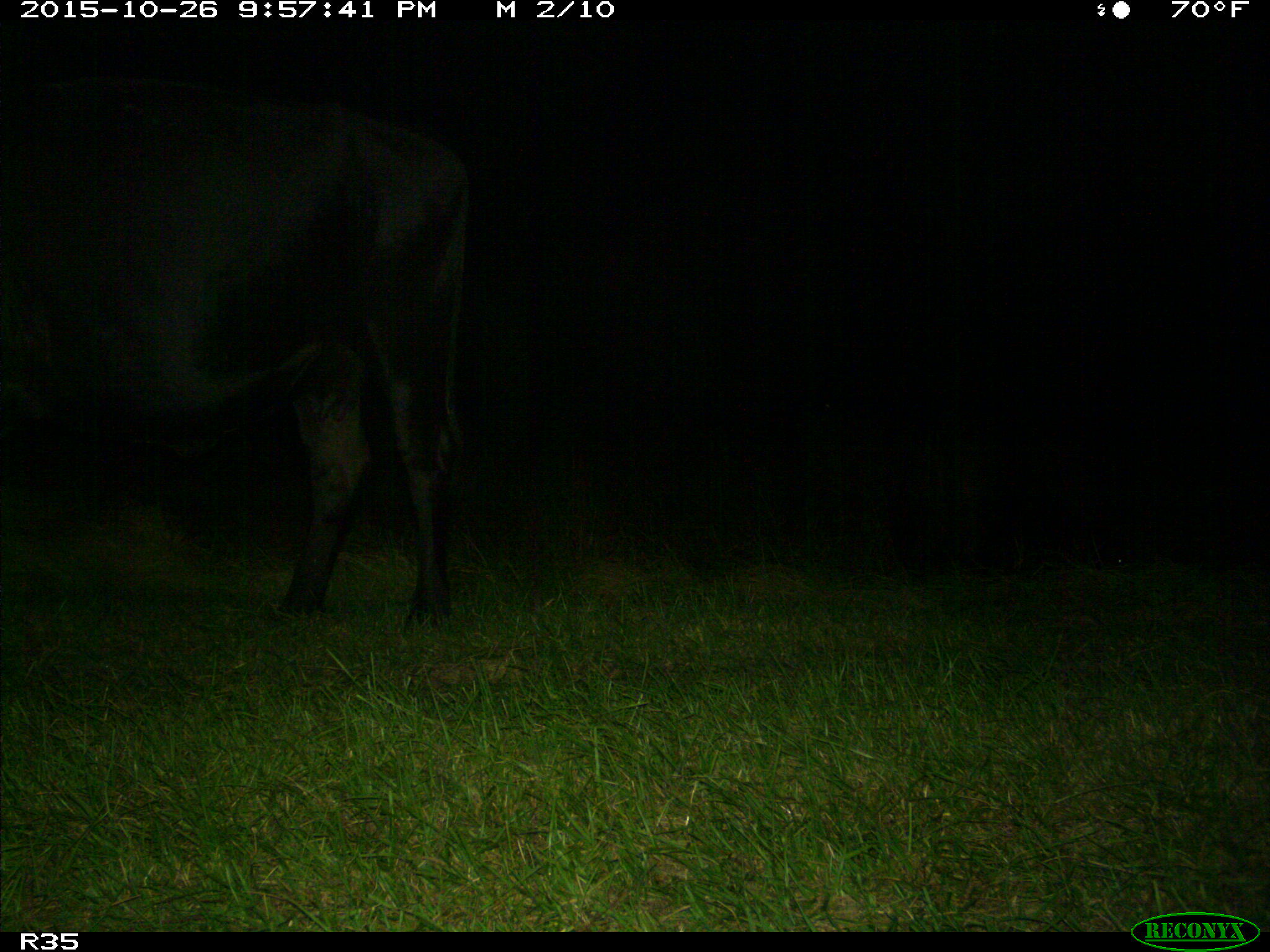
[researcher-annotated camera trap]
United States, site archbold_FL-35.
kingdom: Animalia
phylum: Chordata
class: Mammalia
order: Artiodactyla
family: Bovidae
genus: Bos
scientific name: Bos taurus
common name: domestic cow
Bos taurus (domestic cow).